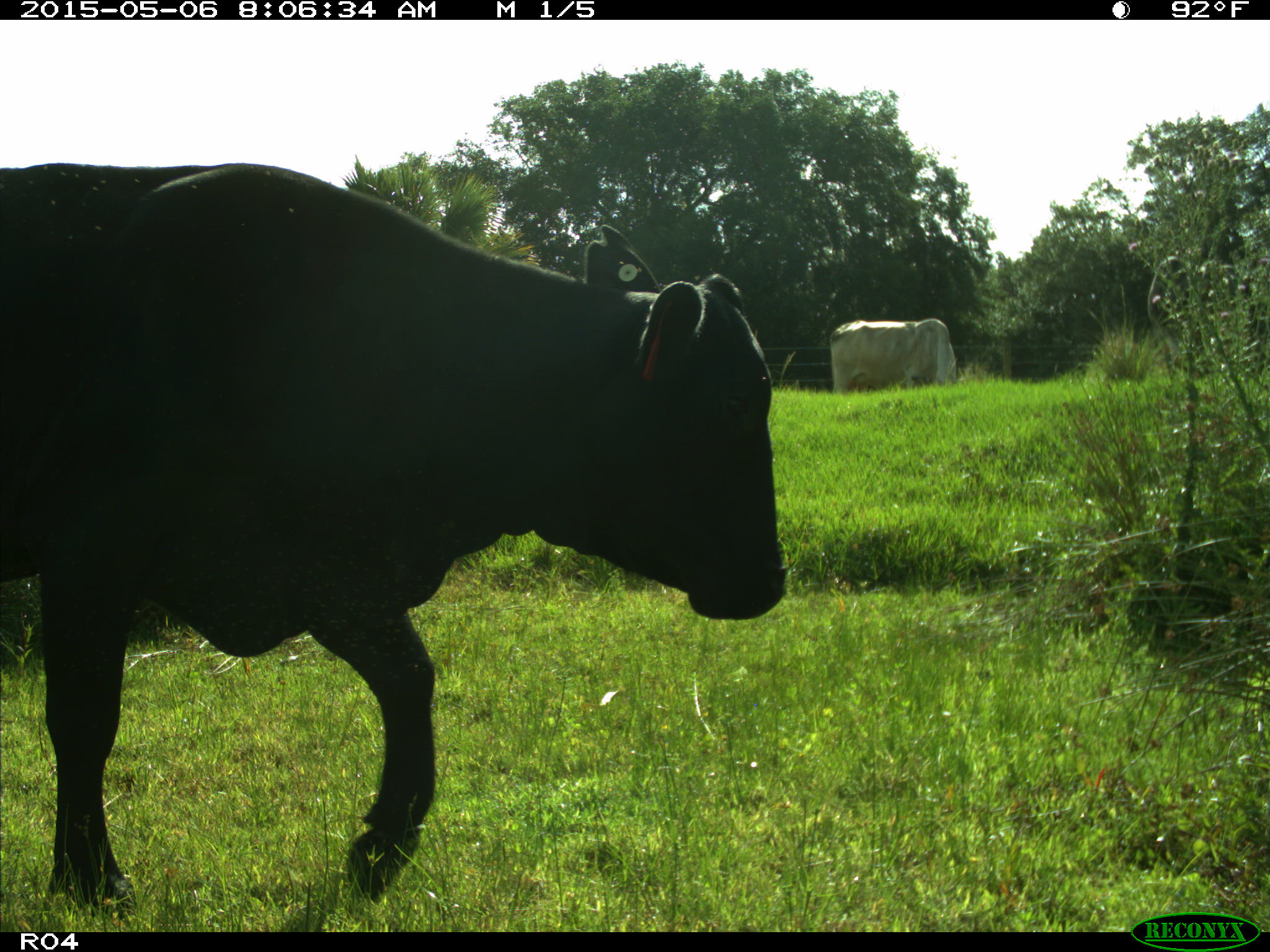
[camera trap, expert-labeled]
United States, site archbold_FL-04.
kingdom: Animalia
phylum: Chordata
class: Mammalia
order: Artiodactyla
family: Bovidae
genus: Bos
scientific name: Bos taurus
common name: domestic cow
Bos taurus (domestic cow).